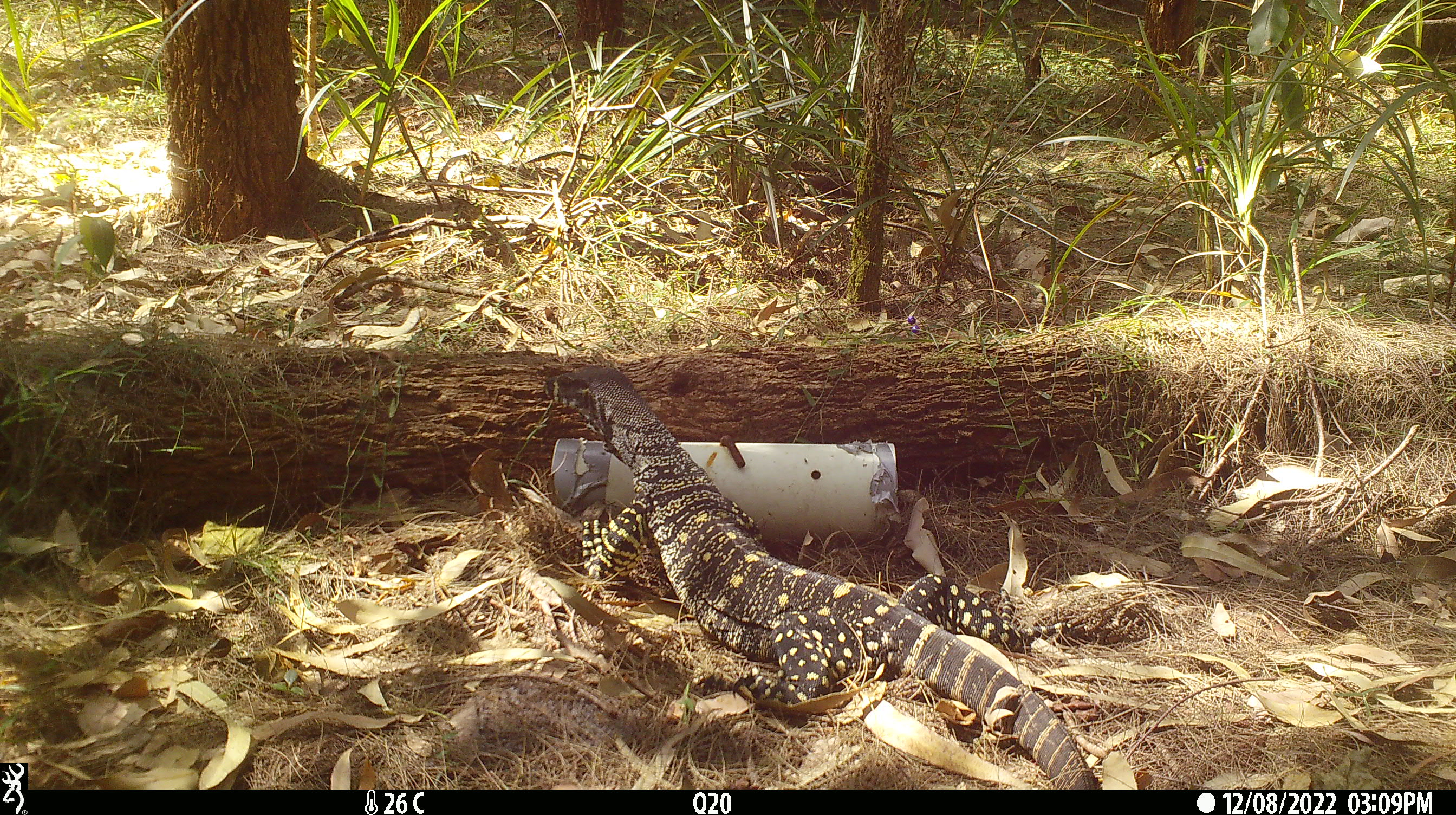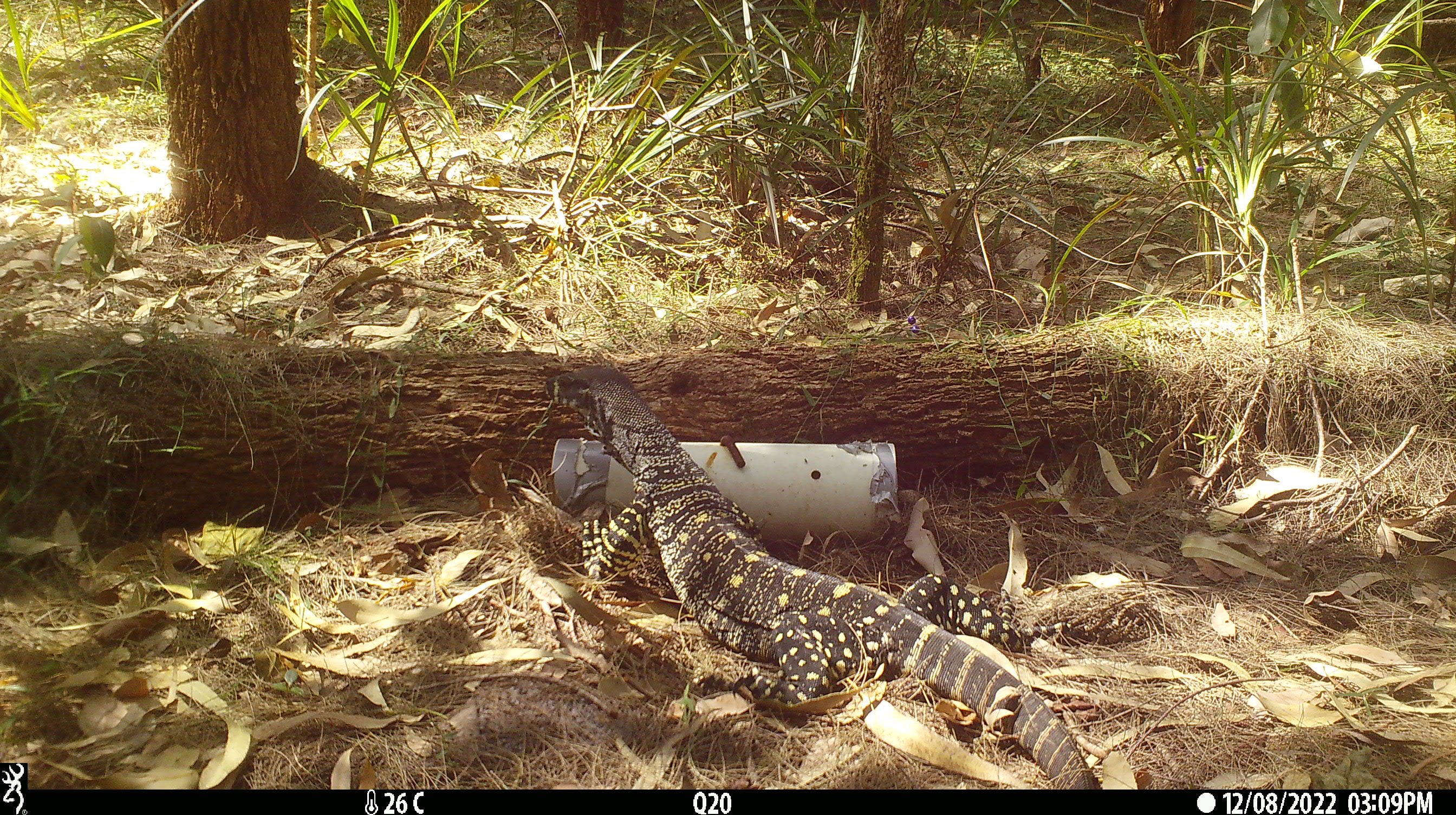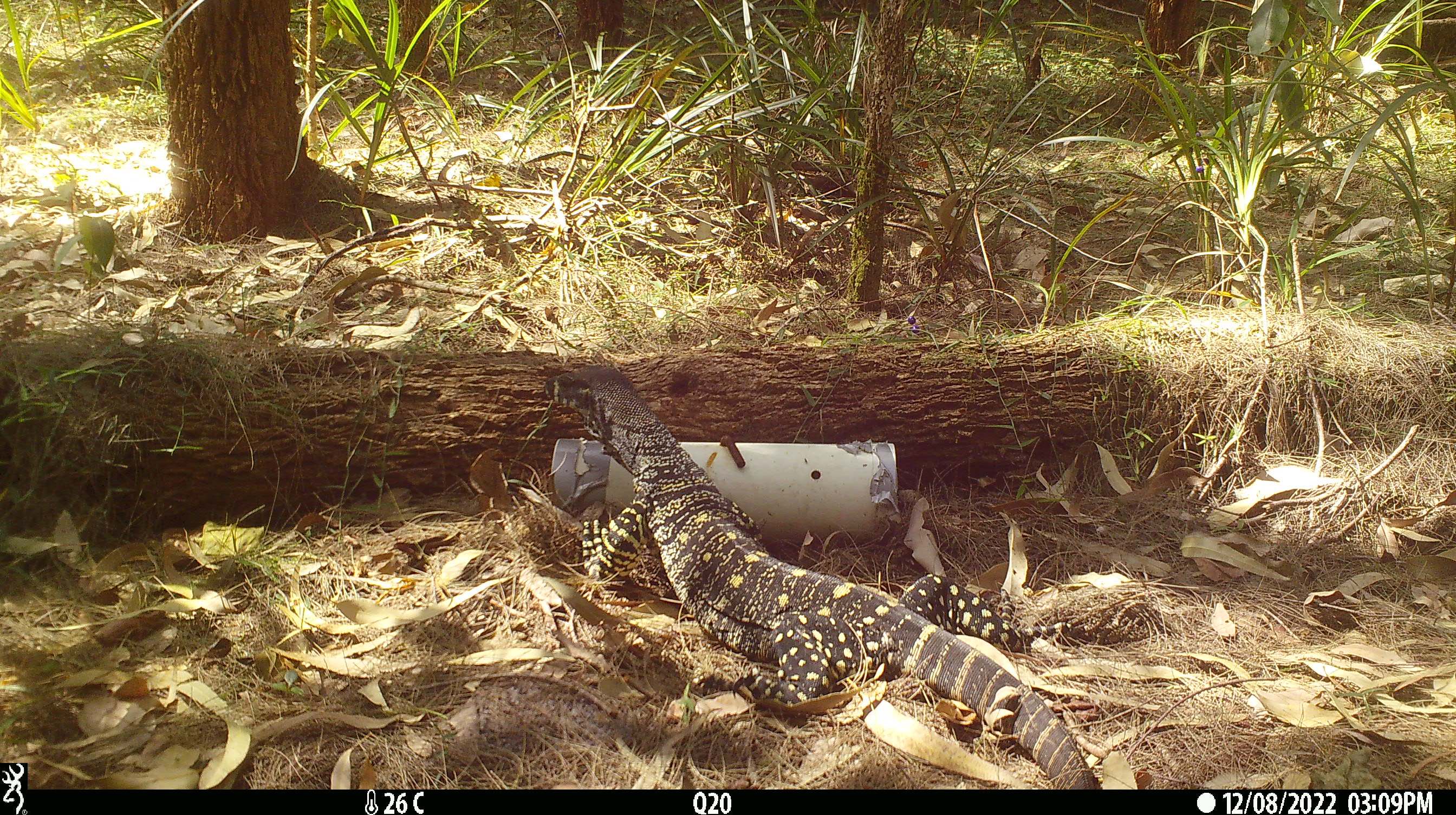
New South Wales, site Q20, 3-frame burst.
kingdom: Animalia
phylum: Chordata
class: Reptilia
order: Squamata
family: Varanidae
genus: Varanus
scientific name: Varanus varius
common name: lace monitor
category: goanna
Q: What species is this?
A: Goanna (lace monitor) (Varanus varius).